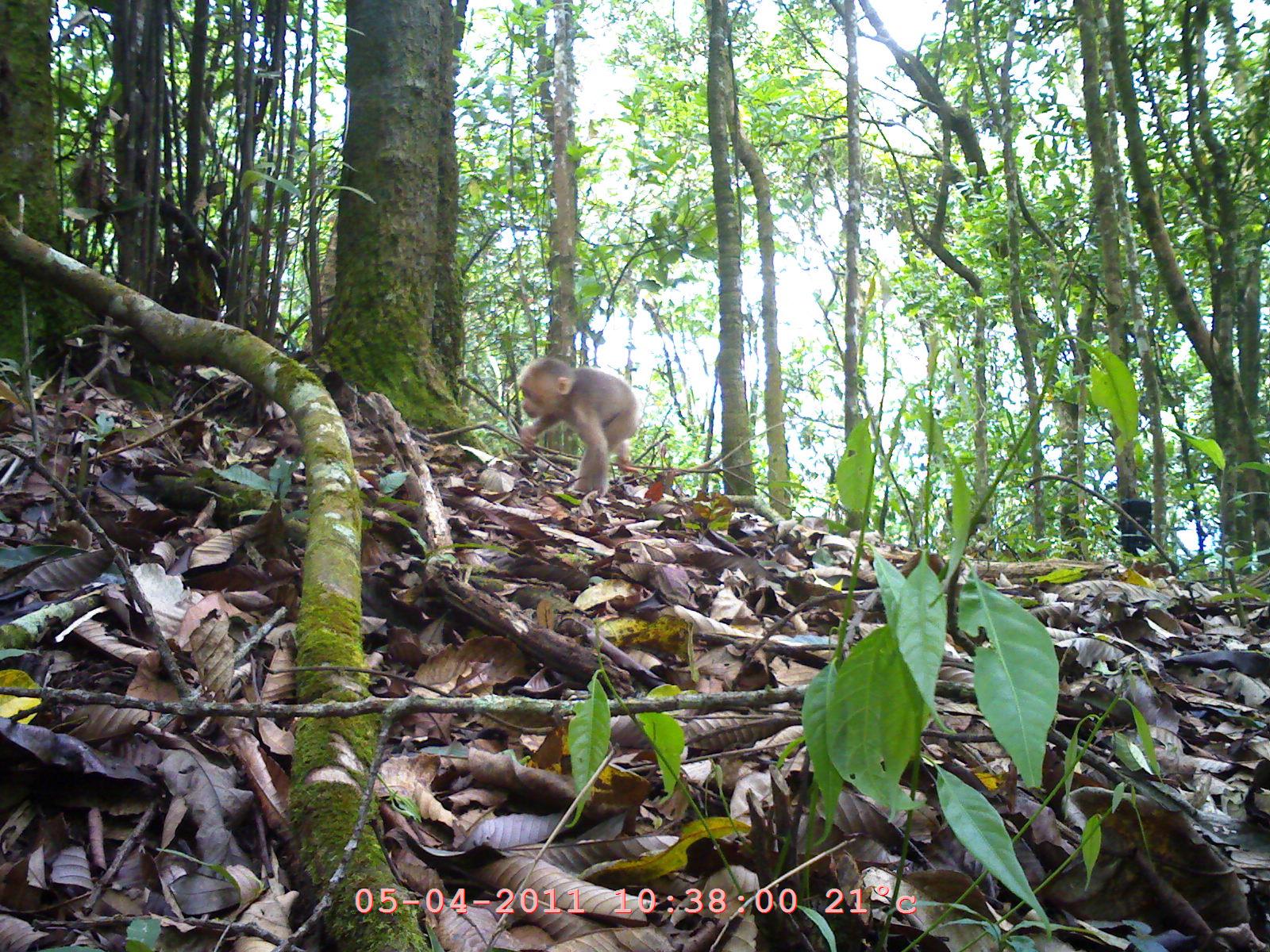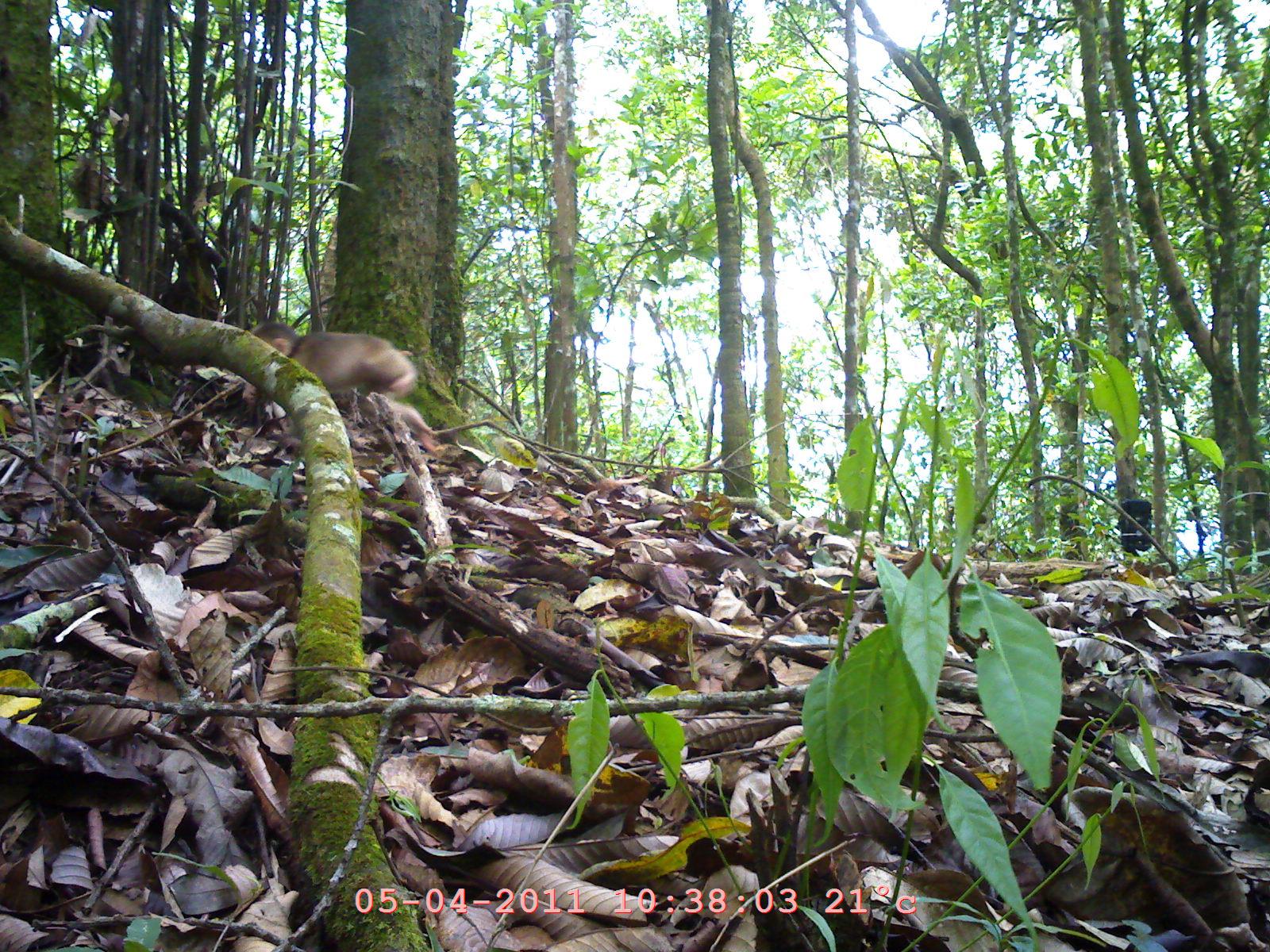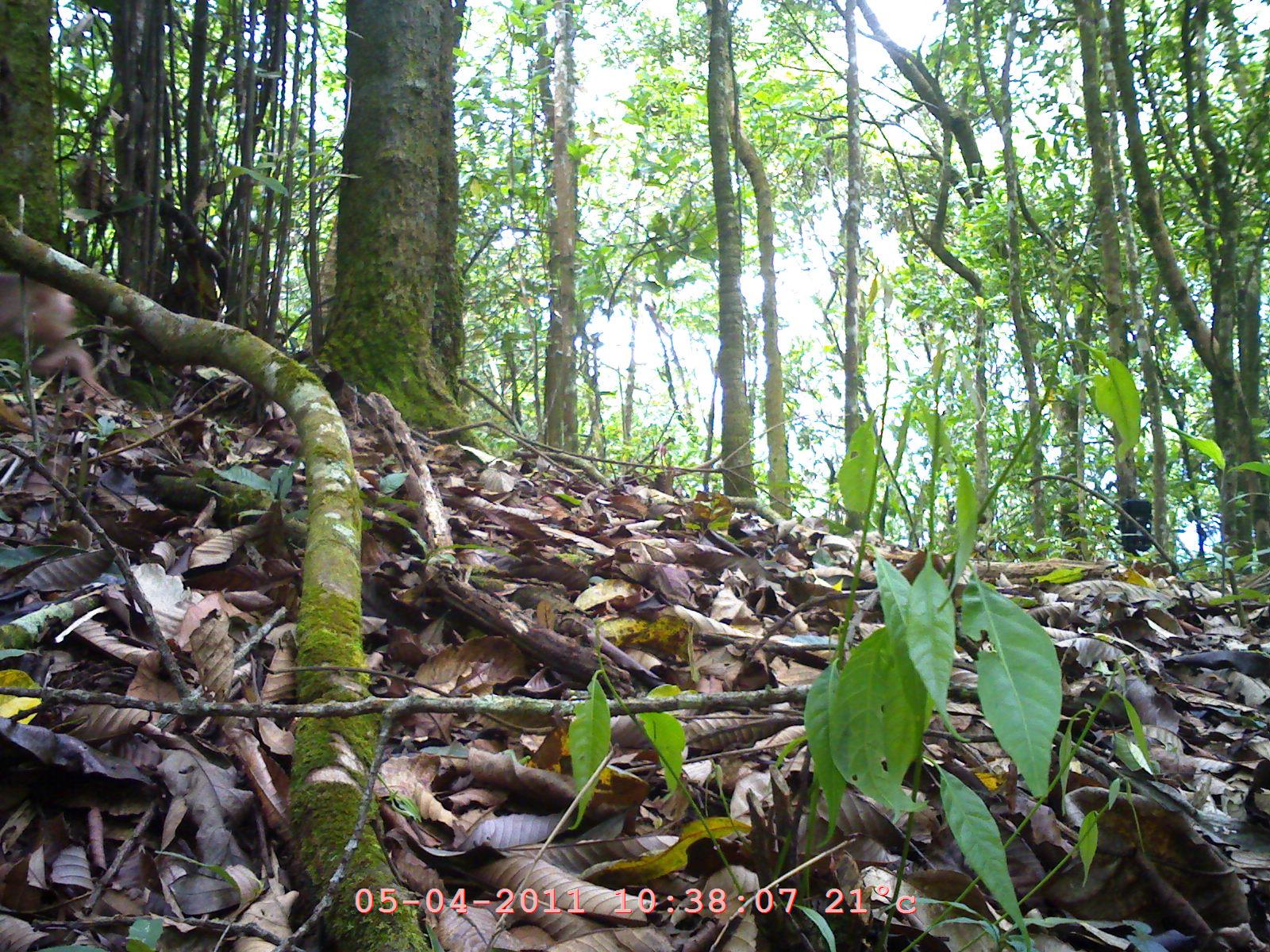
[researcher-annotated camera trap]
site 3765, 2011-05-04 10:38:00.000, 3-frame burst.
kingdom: Animalia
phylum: Chordata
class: Mammalia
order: Primates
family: Cercopithecidae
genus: Macaca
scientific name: Macaca arctoides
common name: stump-tailed macaque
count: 1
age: juvenile